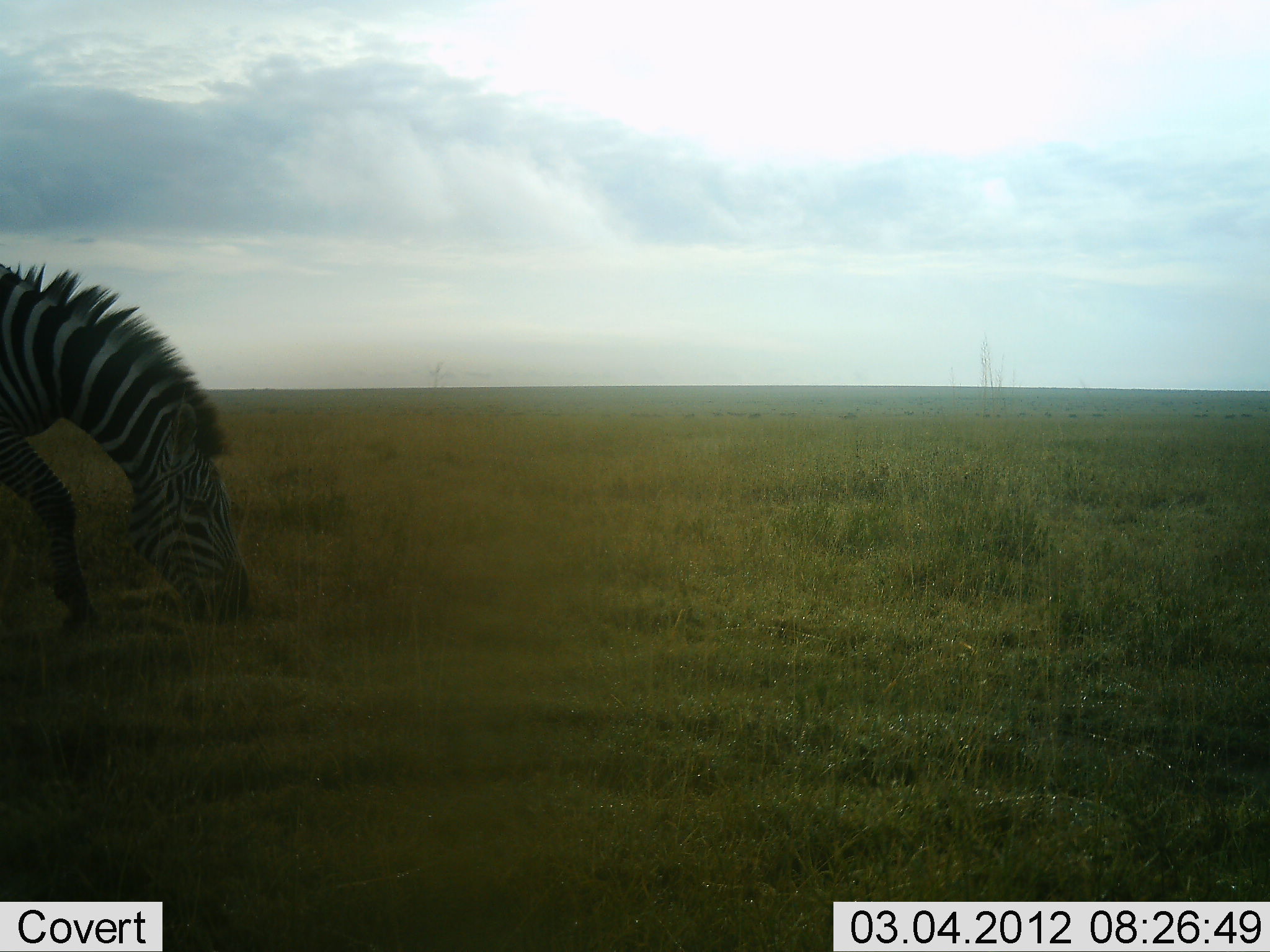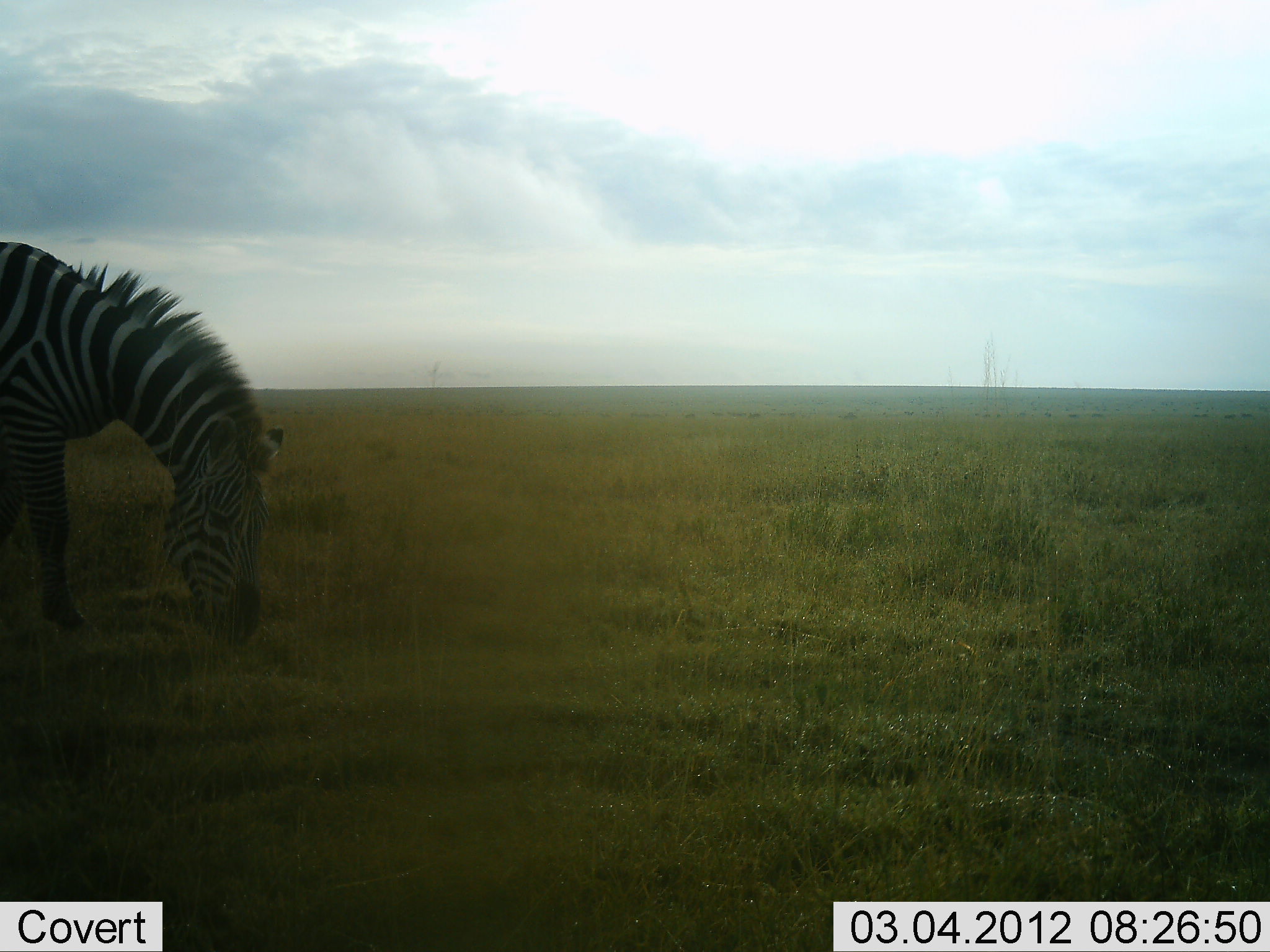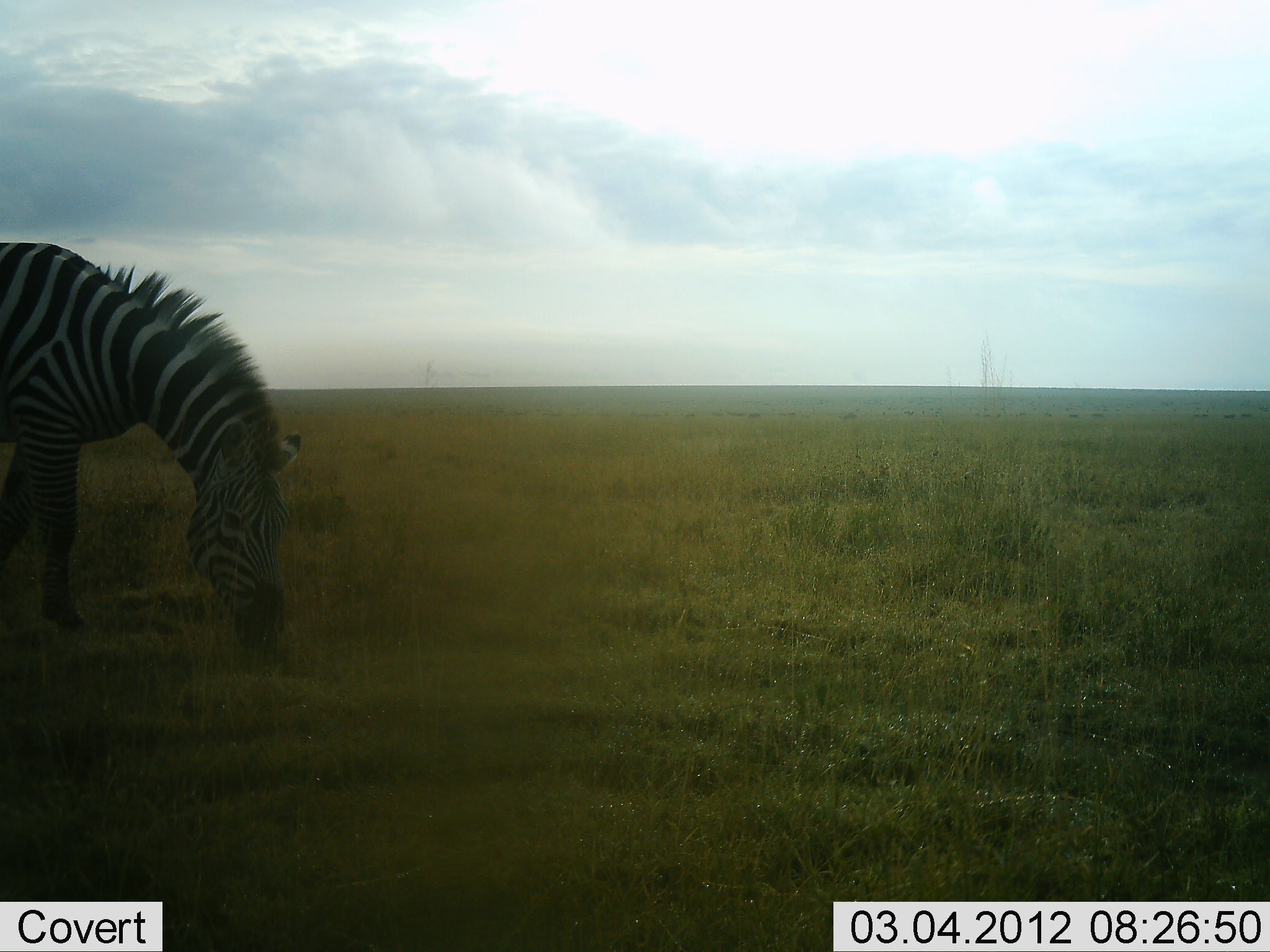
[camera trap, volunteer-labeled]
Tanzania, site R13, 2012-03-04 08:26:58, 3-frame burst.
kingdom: Animalia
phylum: Chordata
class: Mammalia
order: Perissodactyla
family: Equidae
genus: Equus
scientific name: Equus quagga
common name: plains zebra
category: zebra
Zebra (plains zebra) (Equus quagga), count 1. Behavior (volunteer vote fractions): standing 17%, resting 0%, moving 12%, interacting 0%. Young present (vote fraction): 0%. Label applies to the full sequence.